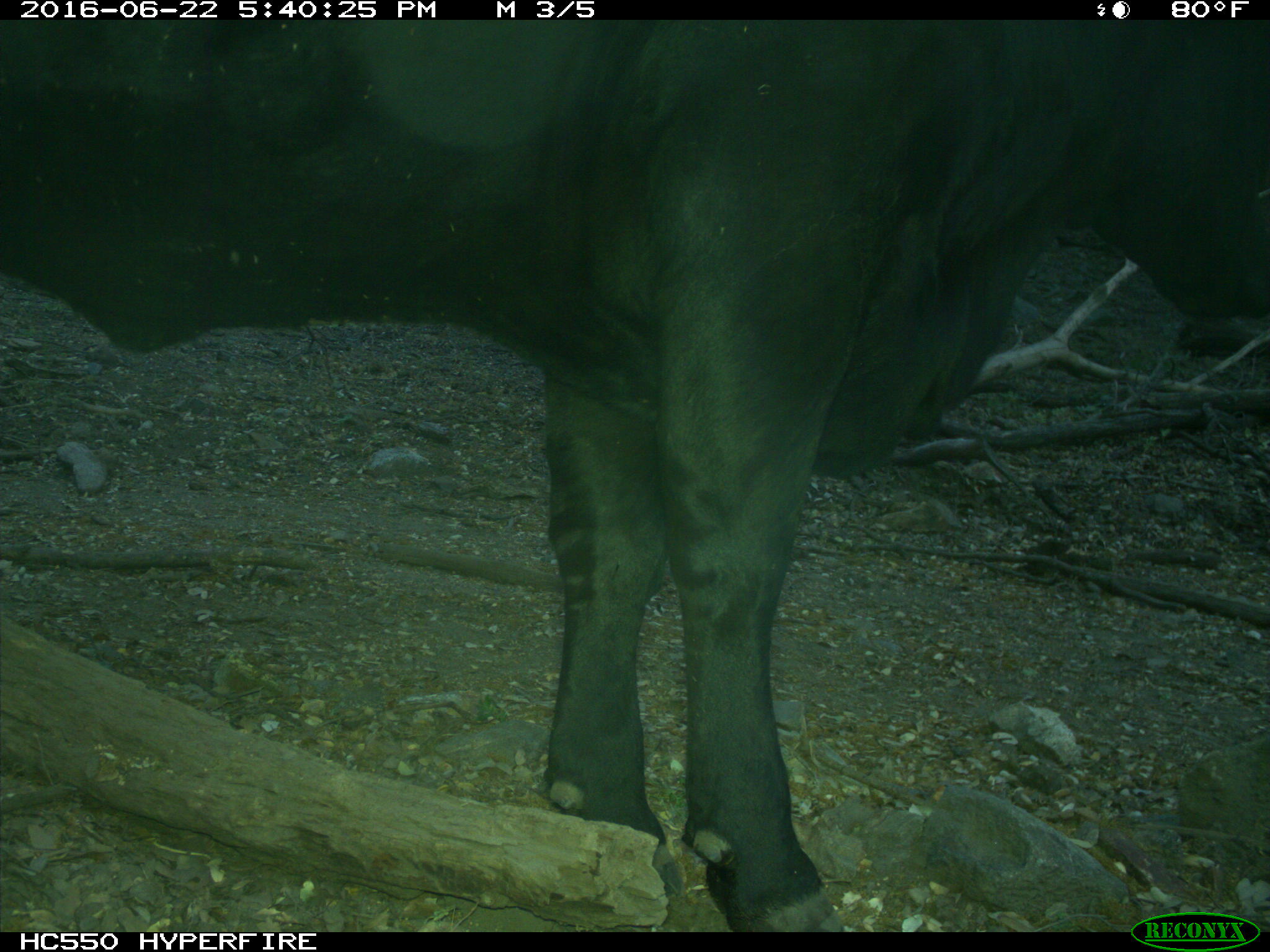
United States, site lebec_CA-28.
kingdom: Animalia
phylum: Chordata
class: Mammalia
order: Artiodactyla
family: Bovidae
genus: Bos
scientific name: Bos taurus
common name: domestic cow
Bos taurus (domestic cow).